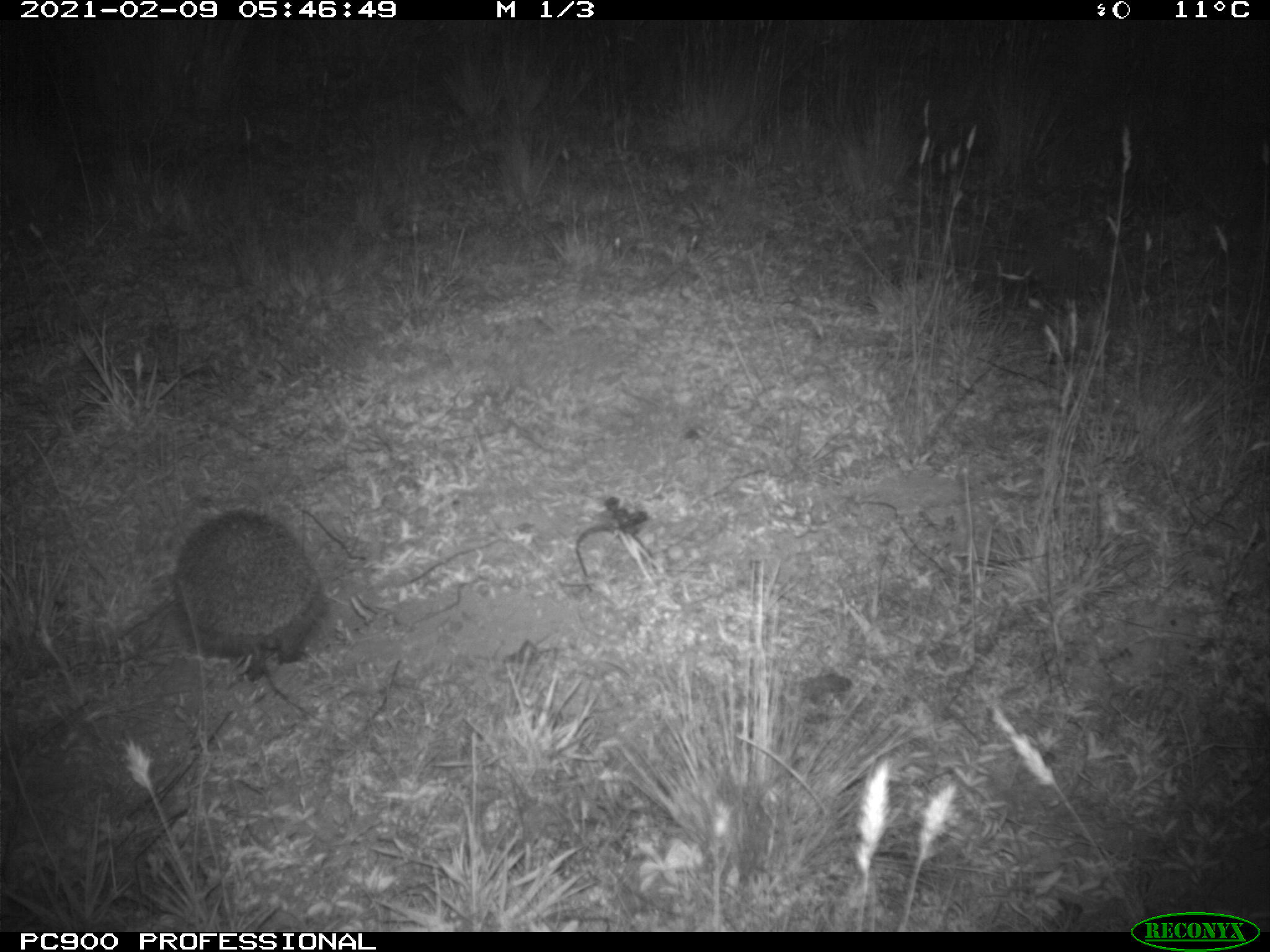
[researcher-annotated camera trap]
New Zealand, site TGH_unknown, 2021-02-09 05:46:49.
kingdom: Animalia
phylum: Chordata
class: Mammalia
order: Eulipotyphla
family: Erinaceidae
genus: Erinaceus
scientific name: Erinaceus europaeus europaeus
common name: european hedgehog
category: hedgehog